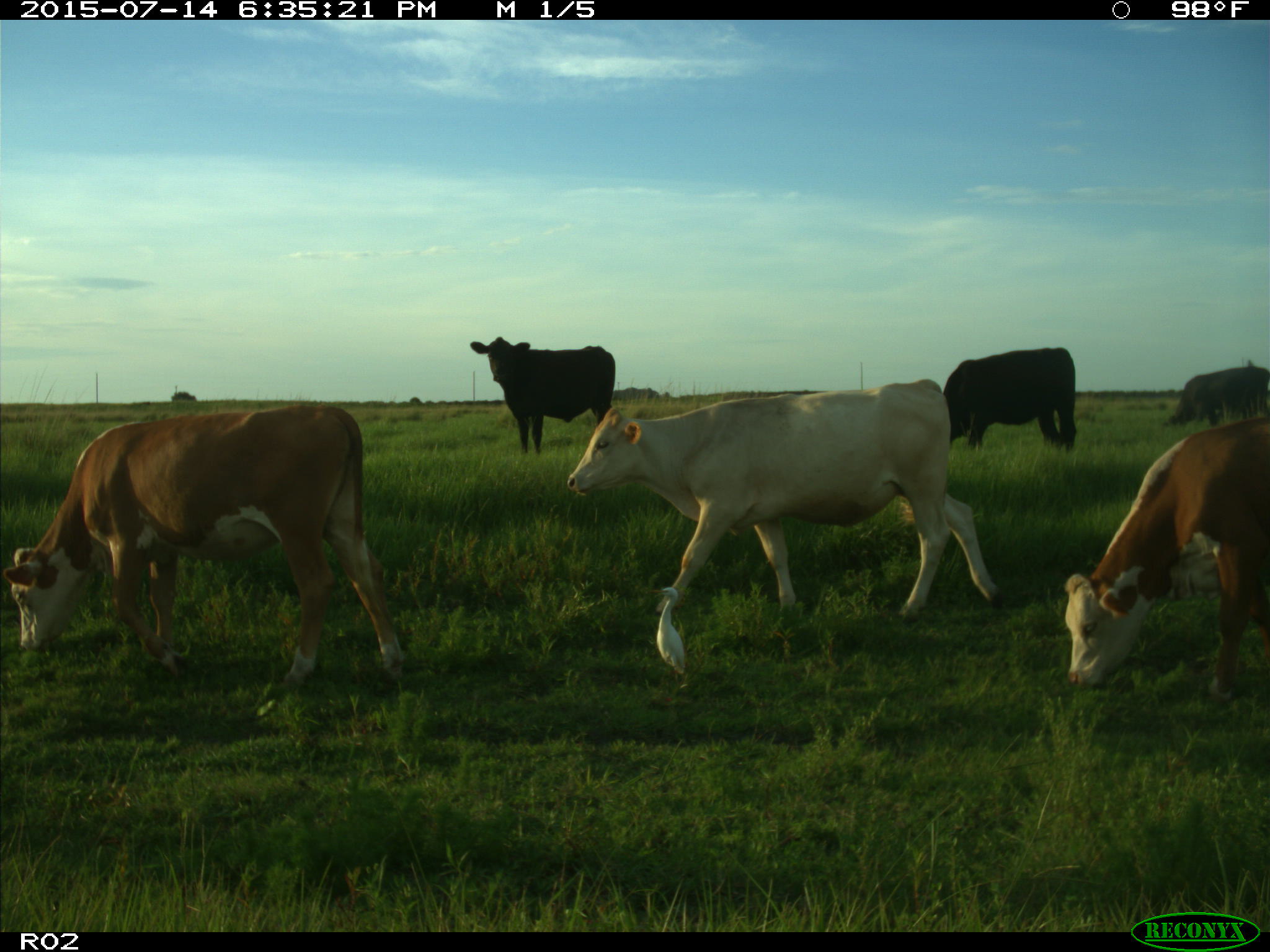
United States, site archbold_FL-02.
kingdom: Animalia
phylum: Chordata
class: Mammalia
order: Artiodactyla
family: Bovidae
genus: Bos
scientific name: Bos taurus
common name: domestic cow